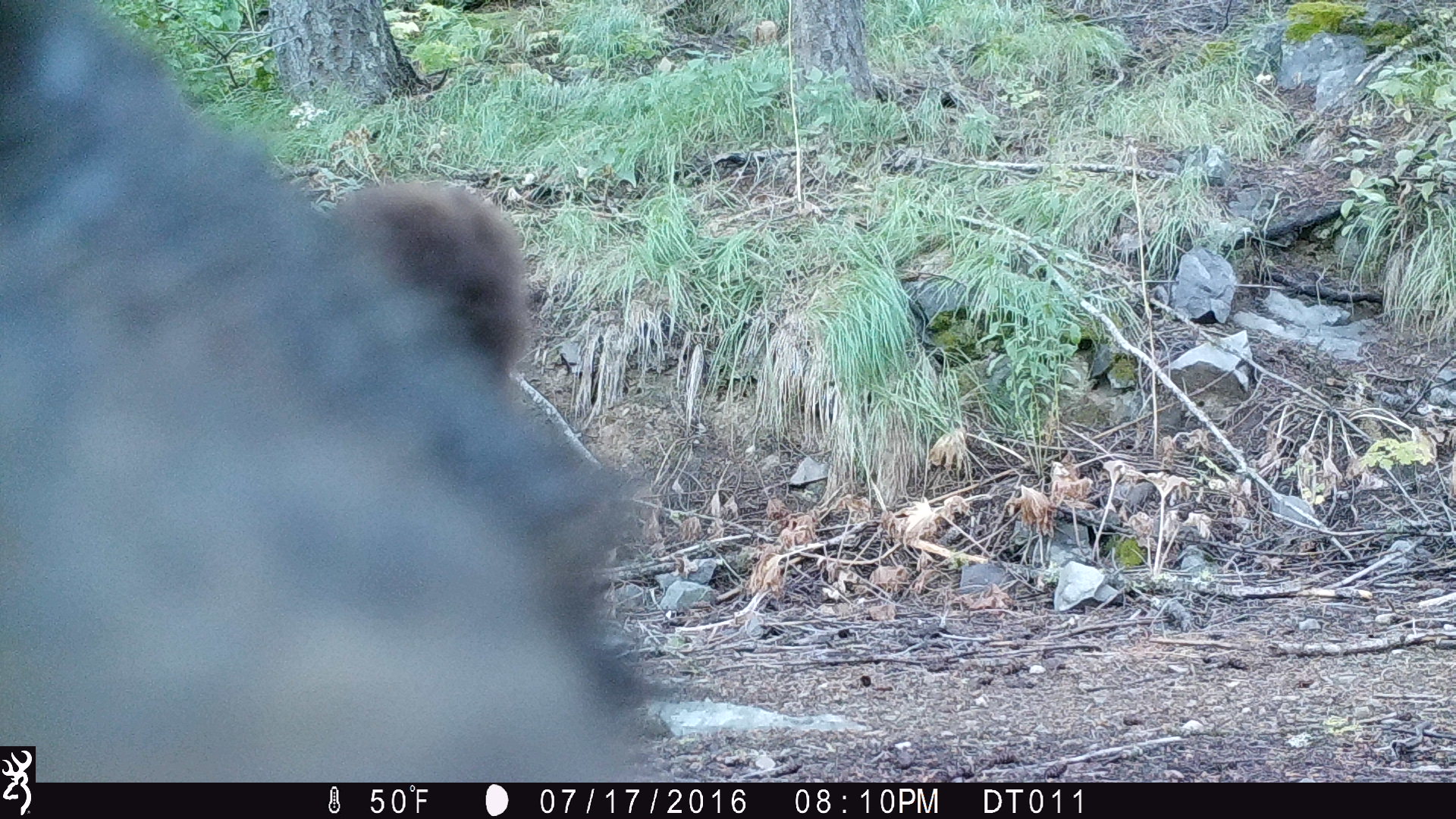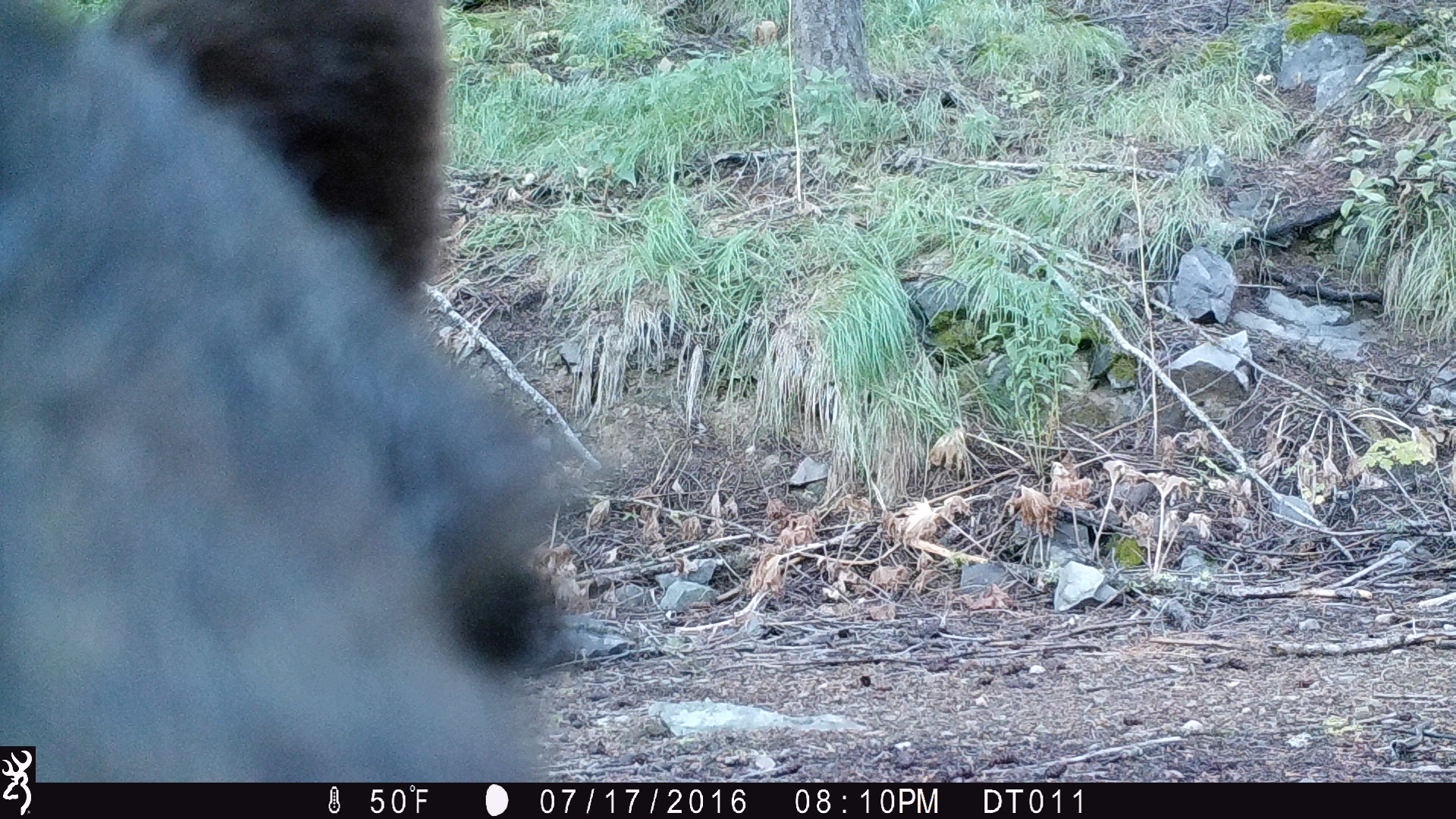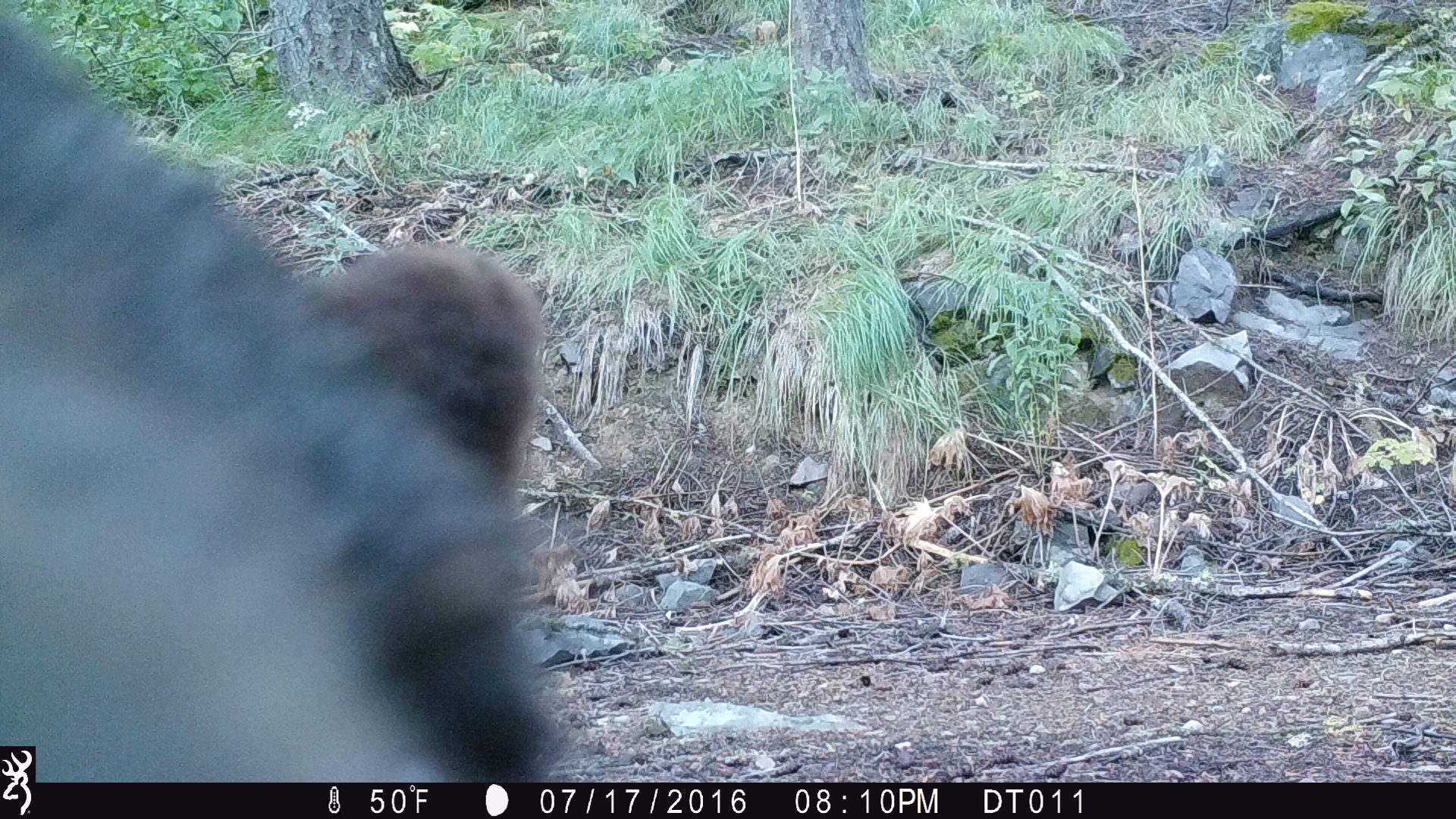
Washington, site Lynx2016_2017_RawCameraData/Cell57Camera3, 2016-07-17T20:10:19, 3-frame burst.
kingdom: Animalia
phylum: Chordata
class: Mammalia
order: Carnivora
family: Ursidae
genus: Ursus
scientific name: Ursus americanus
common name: american black bear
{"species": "Ursus americanus (american black bear)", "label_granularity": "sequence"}